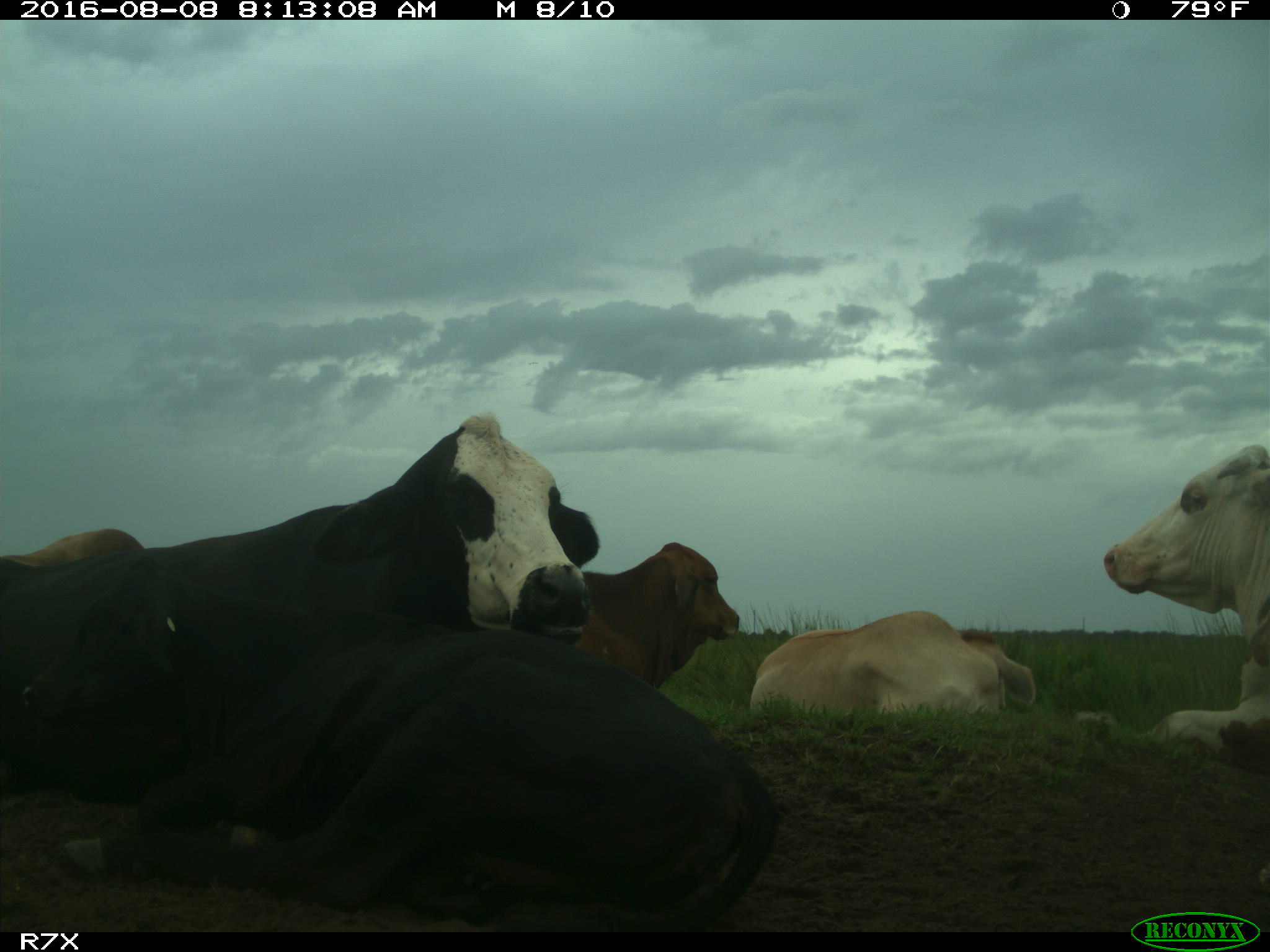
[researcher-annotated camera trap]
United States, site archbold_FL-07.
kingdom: Animalia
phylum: Chordata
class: Mammalia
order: Artiodactyla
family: Bovidae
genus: Bos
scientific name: Bos taurus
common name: domestic cow